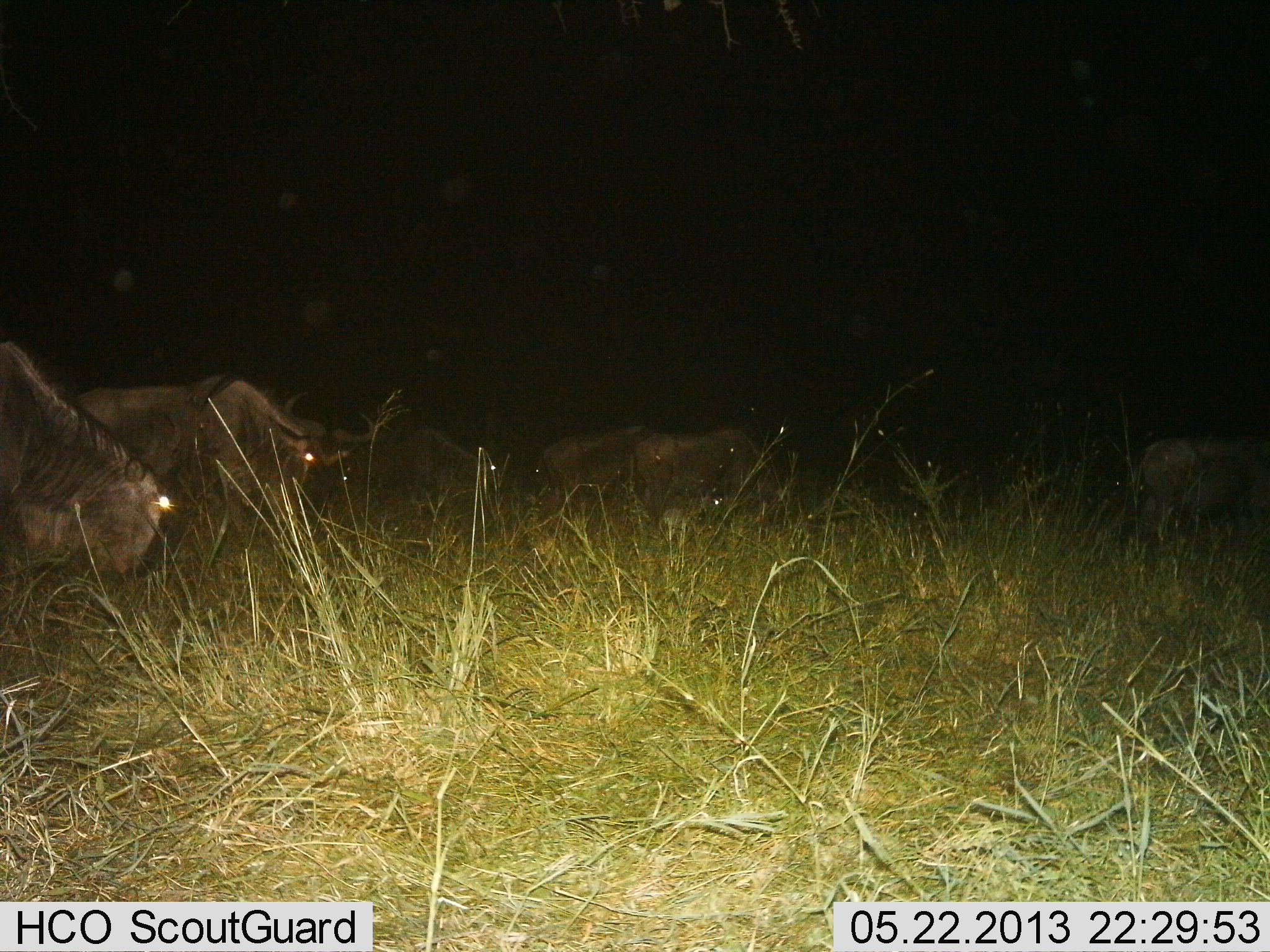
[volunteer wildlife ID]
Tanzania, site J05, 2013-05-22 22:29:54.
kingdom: Animalia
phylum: Chordata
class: Mammalia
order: Artiodactyla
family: Bovidae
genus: Connochaetes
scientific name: Connochaetes taurinus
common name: blue wildebeest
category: wildebeest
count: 6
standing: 60%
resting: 10%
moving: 10%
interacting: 10%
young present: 0%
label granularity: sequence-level